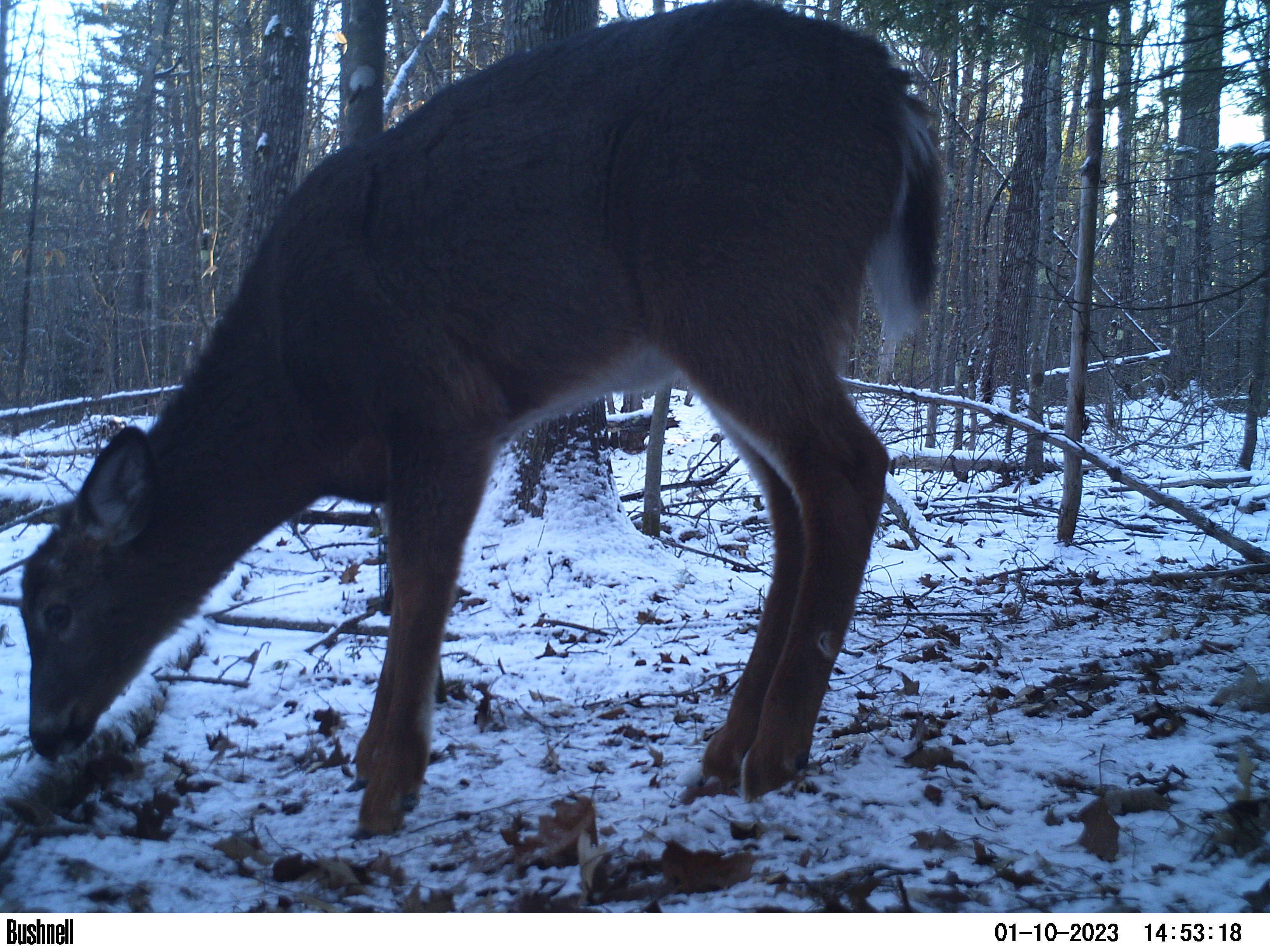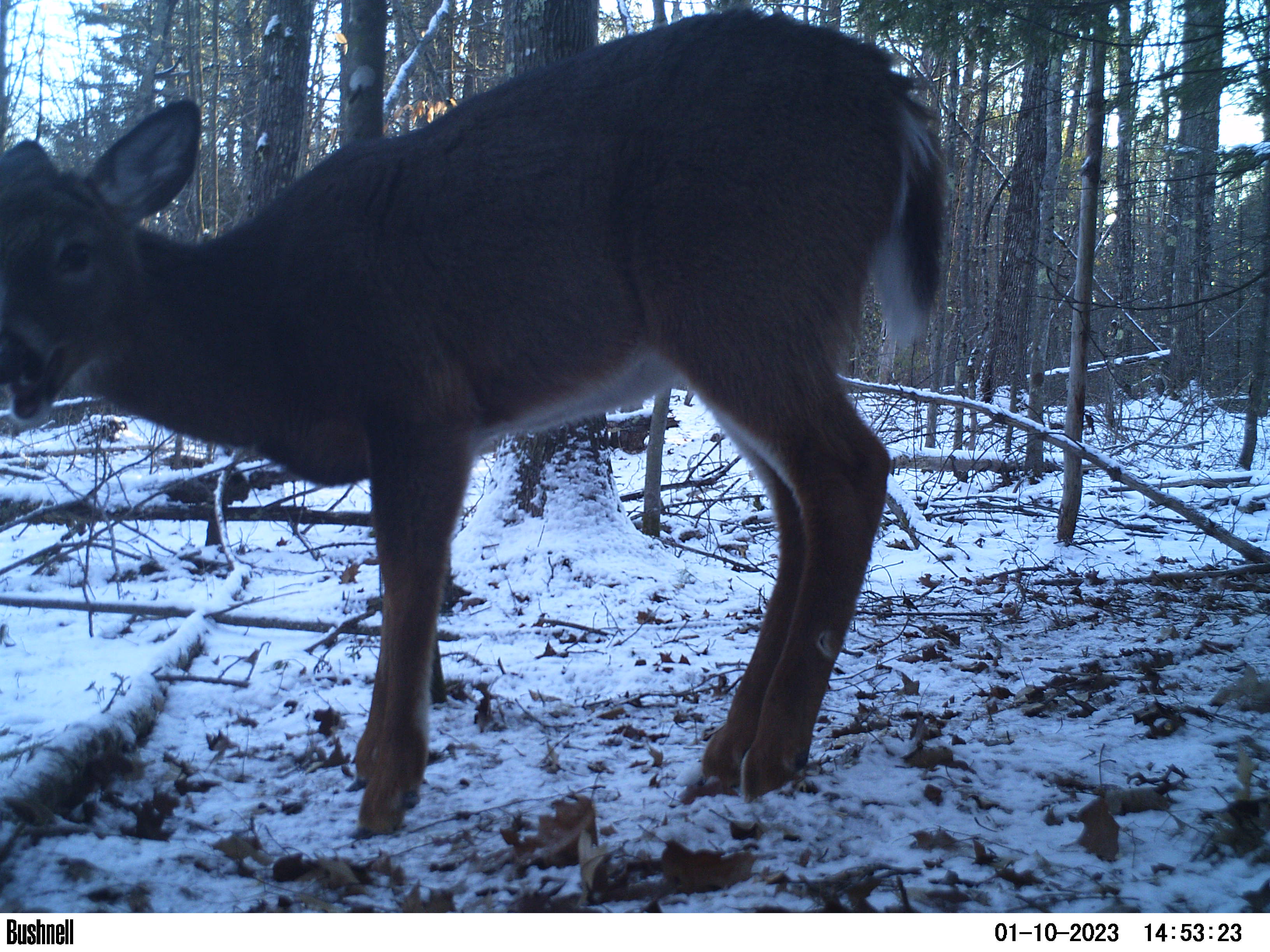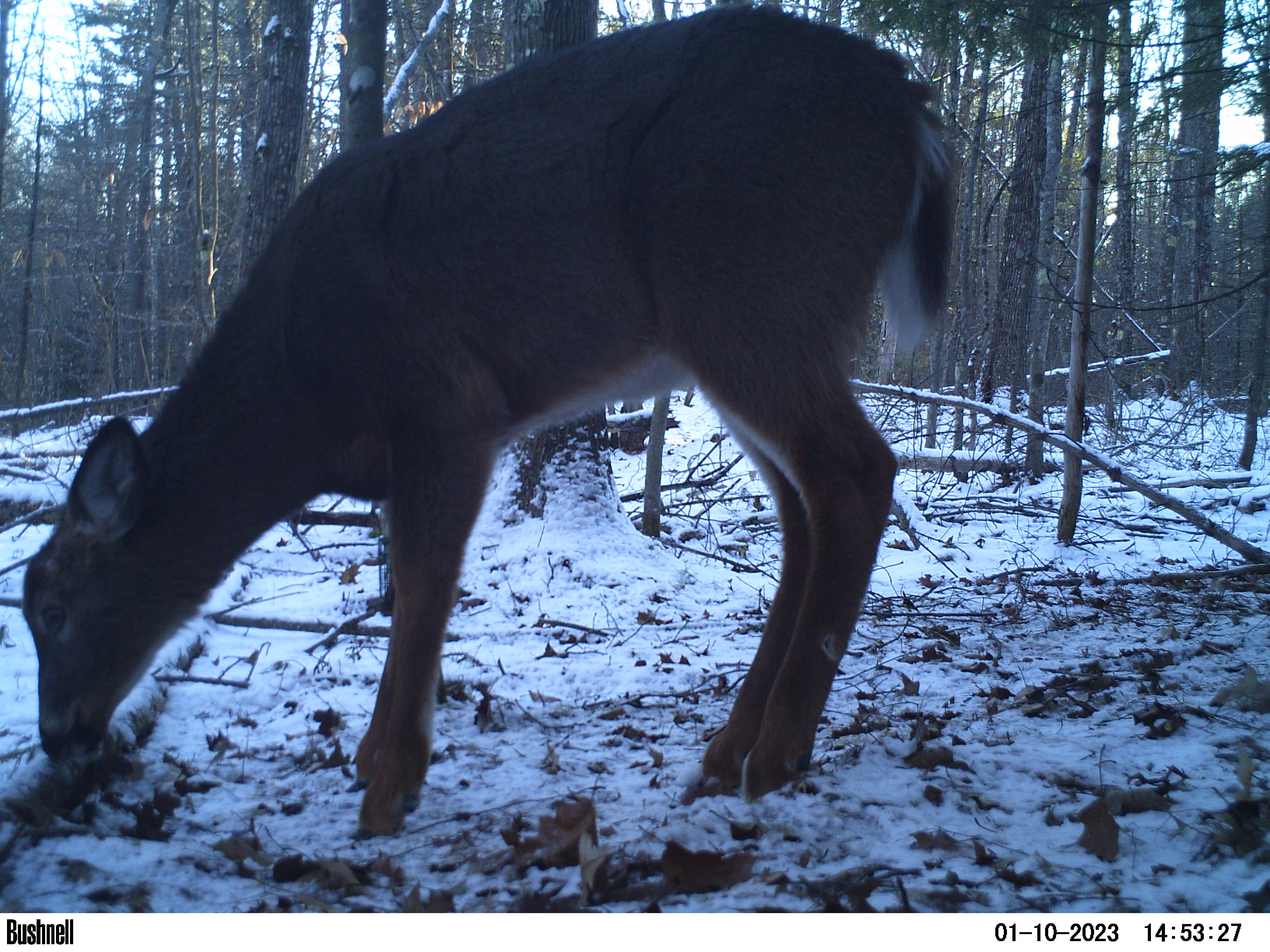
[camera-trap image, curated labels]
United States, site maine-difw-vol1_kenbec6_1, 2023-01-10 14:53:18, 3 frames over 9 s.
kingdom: Animalia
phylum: Chordata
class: Mammalia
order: Artiodactyla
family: Cervidae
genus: Odocoileus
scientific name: Odocoileus virginianus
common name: white-tailed deer